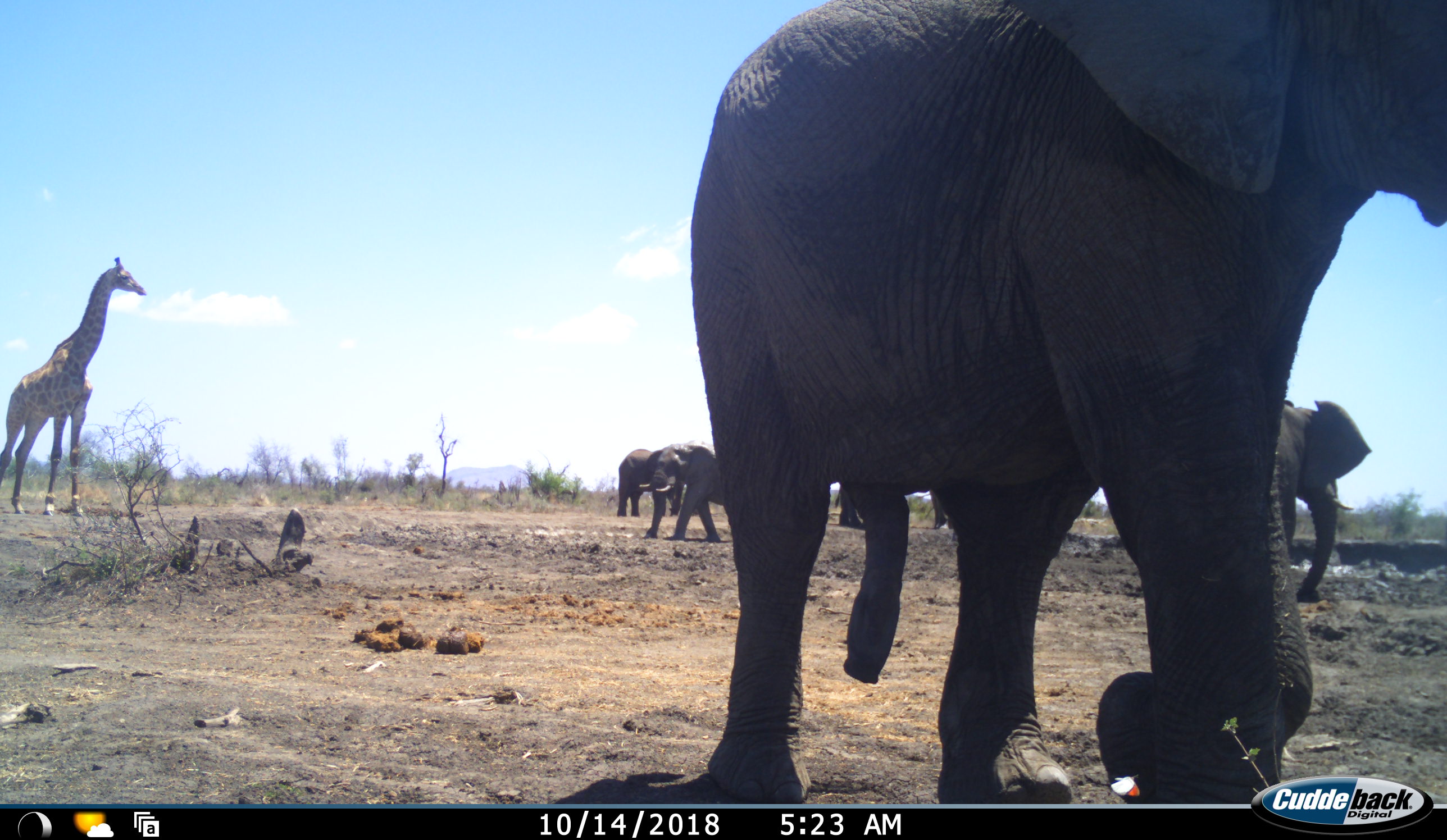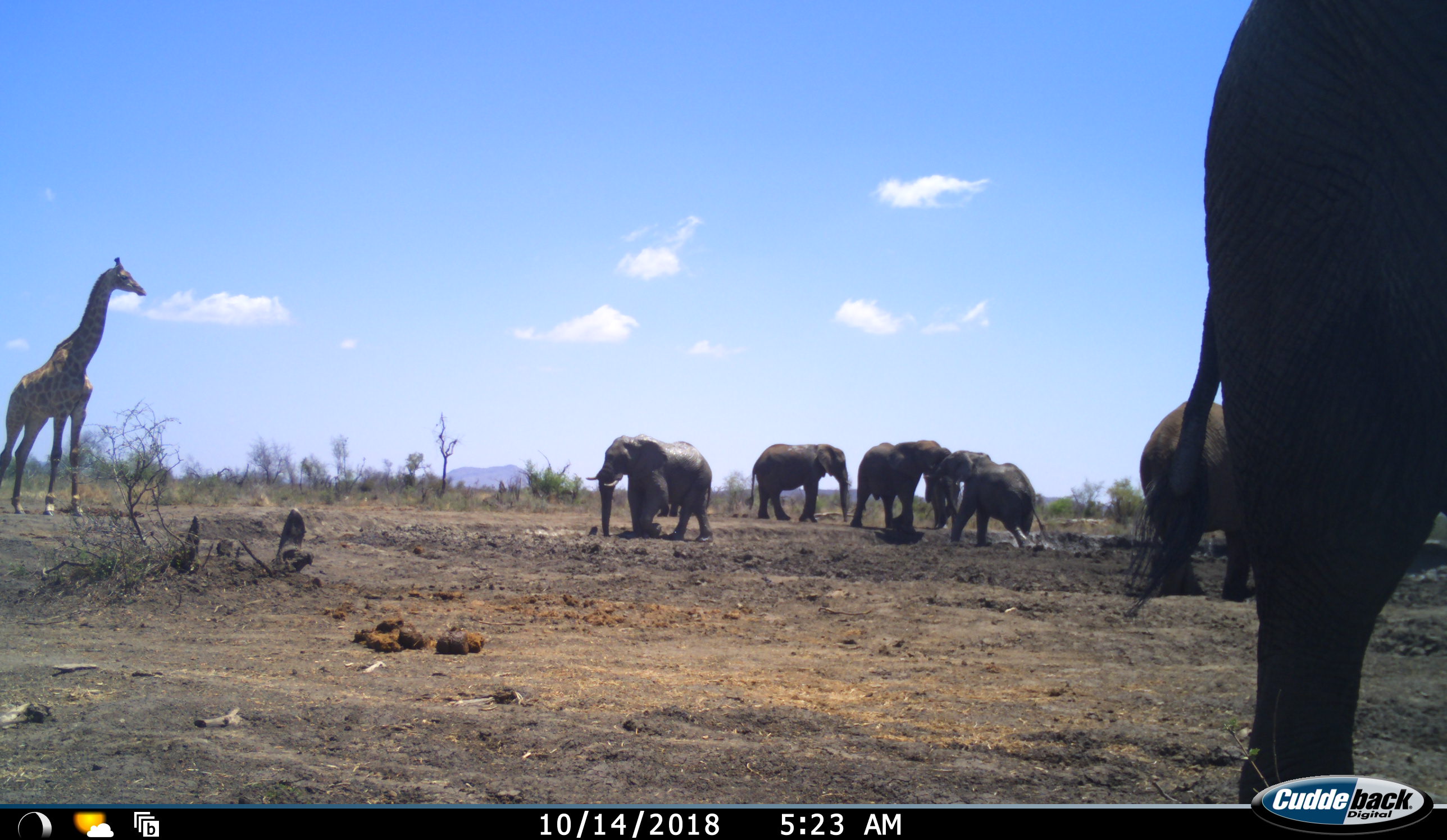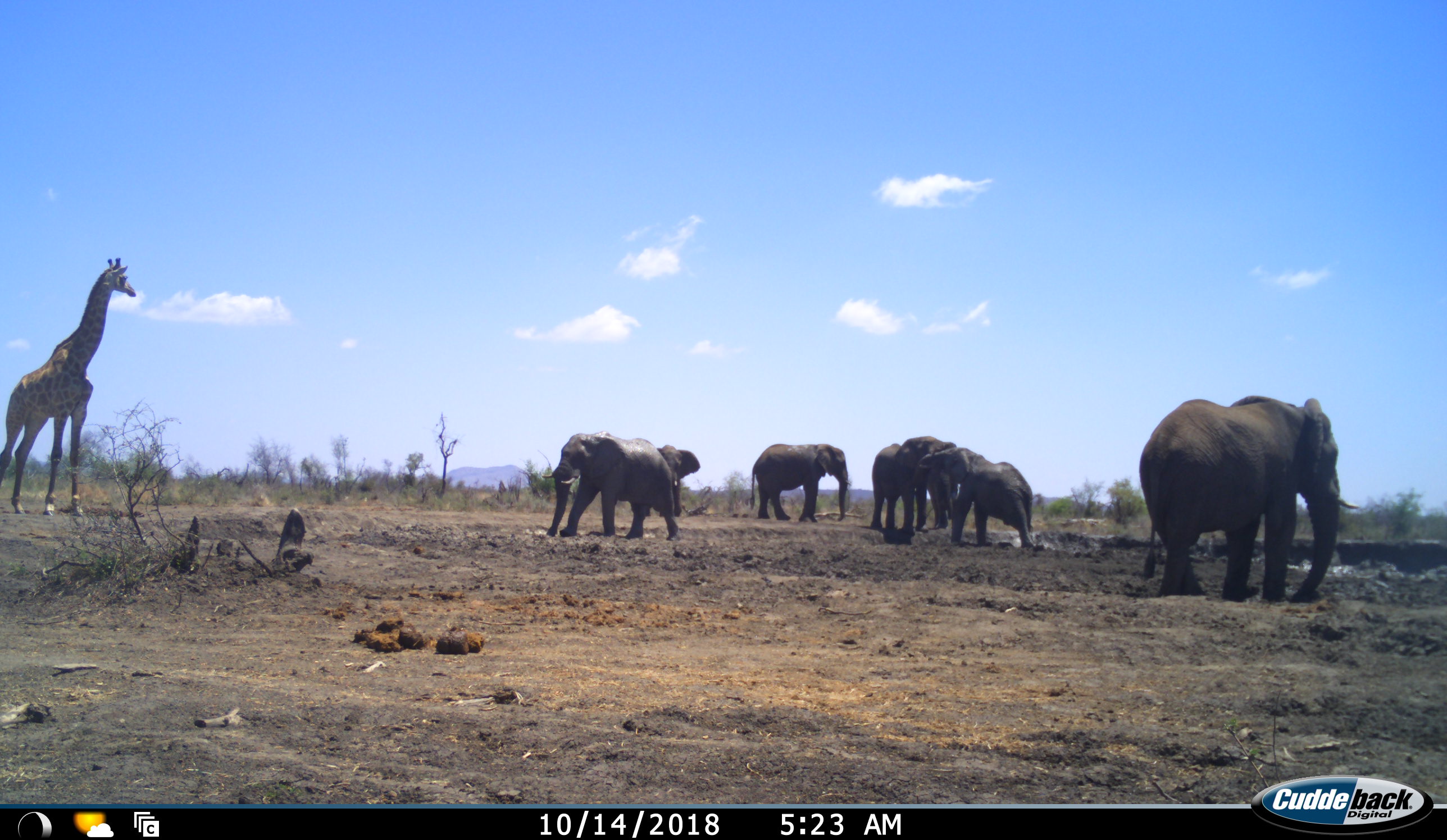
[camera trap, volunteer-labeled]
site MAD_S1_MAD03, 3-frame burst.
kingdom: Animalia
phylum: Chordata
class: Mammalia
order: Proboscidea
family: Elephantidae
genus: Loxodonta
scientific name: Loxodonta africana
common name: african bush elephant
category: elephant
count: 7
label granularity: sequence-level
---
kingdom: Animalia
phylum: Chordata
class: Mammalia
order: Artiodactyla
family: Giraffidae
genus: Giraffa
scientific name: Giraffa camelopardalis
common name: giraffe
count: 1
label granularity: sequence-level